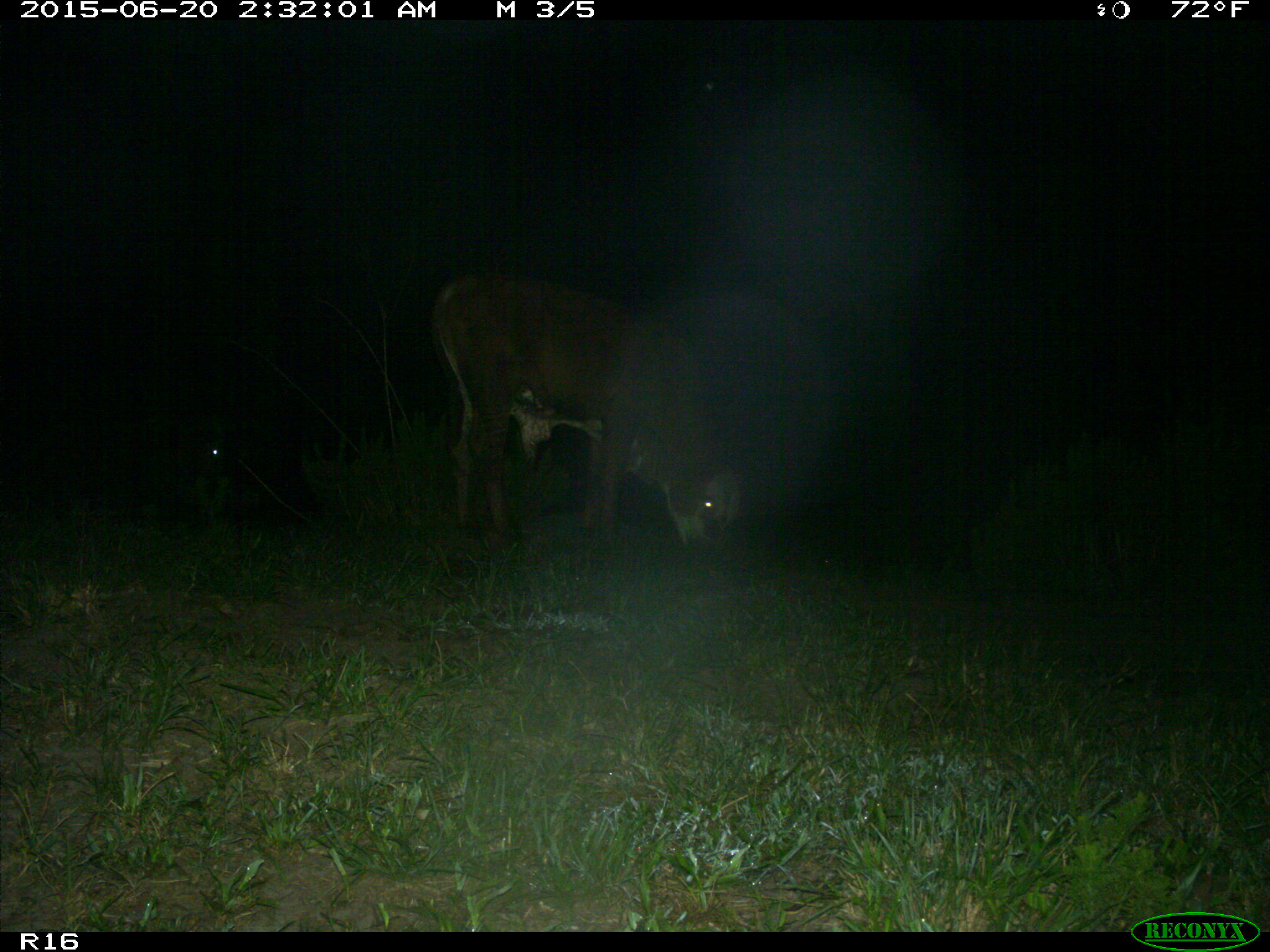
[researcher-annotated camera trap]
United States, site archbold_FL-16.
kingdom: Animalia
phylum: Chordata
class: Mammalia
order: Artiodactyla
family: Bovidae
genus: Bos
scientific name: Bos taurus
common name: domestic cow